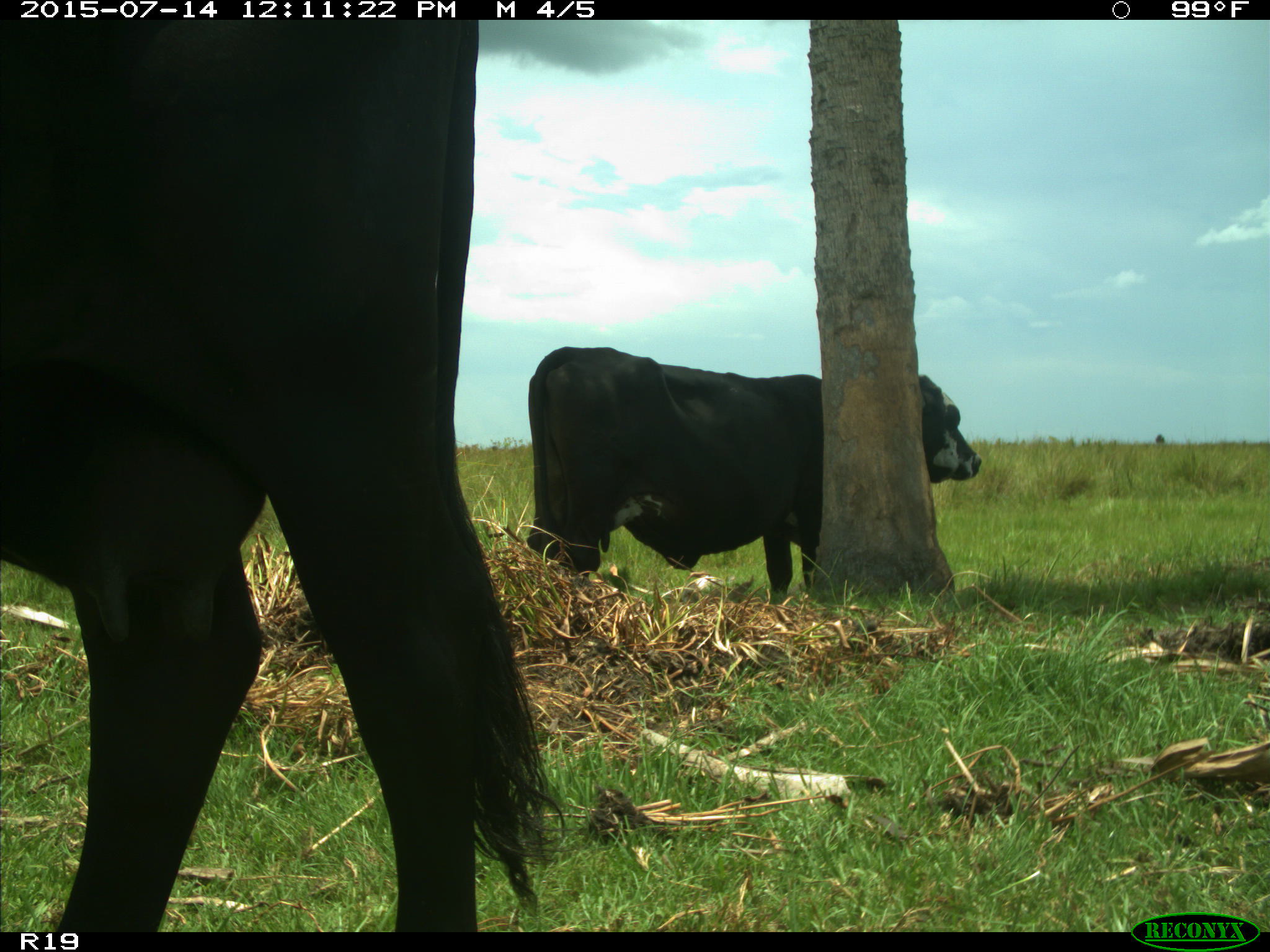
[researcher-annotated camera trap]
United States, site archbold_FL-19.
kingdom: Animalia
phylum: Chordata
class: Mammalia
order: Artiodactyla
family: Bovidae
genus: Bos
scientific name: Bos taurus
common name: domestic cow